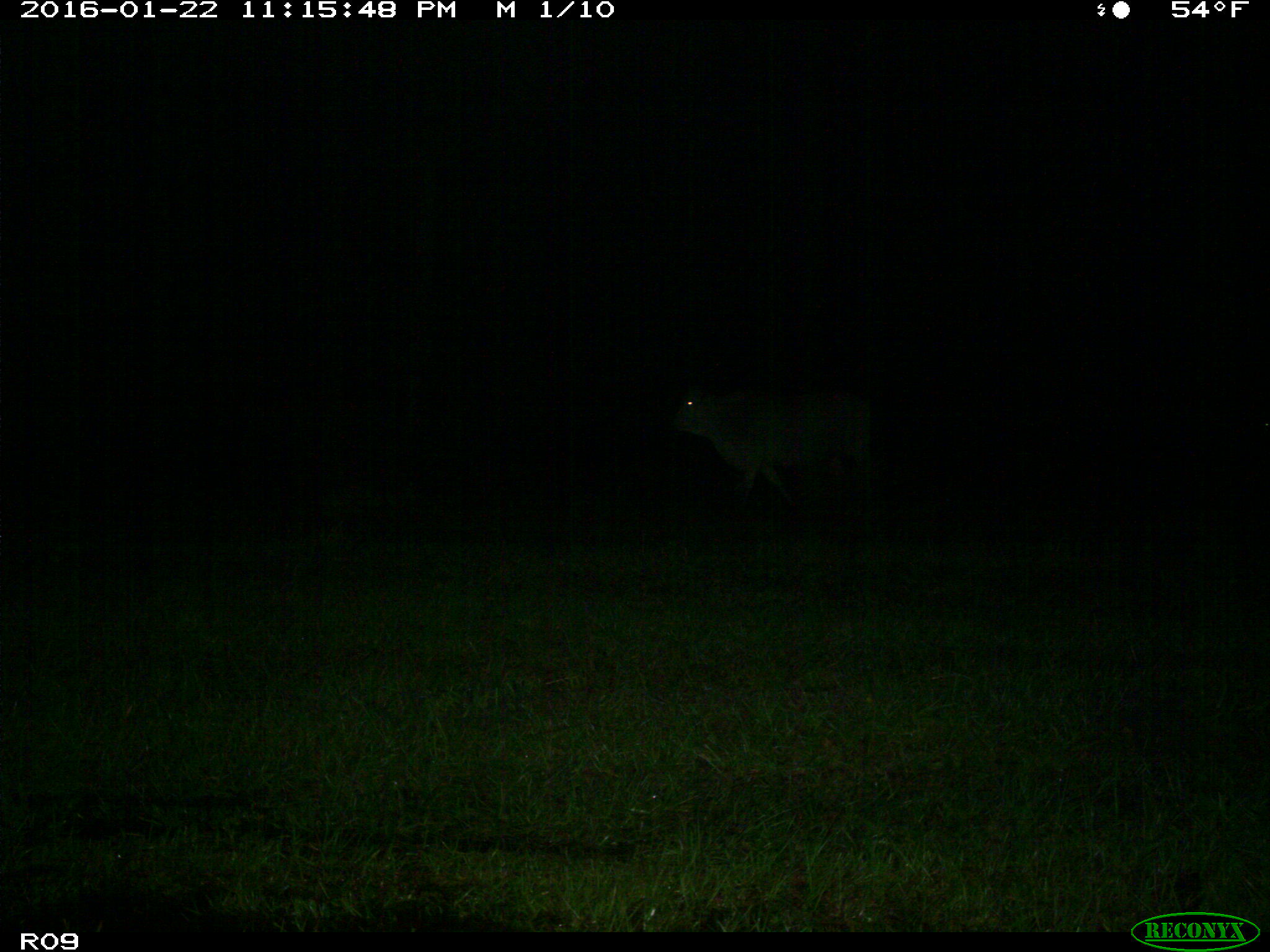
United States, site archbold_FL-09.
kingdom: Animalia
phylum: Chordata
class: Mammalia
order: Artiodactyla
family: Bovidae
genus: Bos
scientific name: Bos taurus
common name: domestic cow